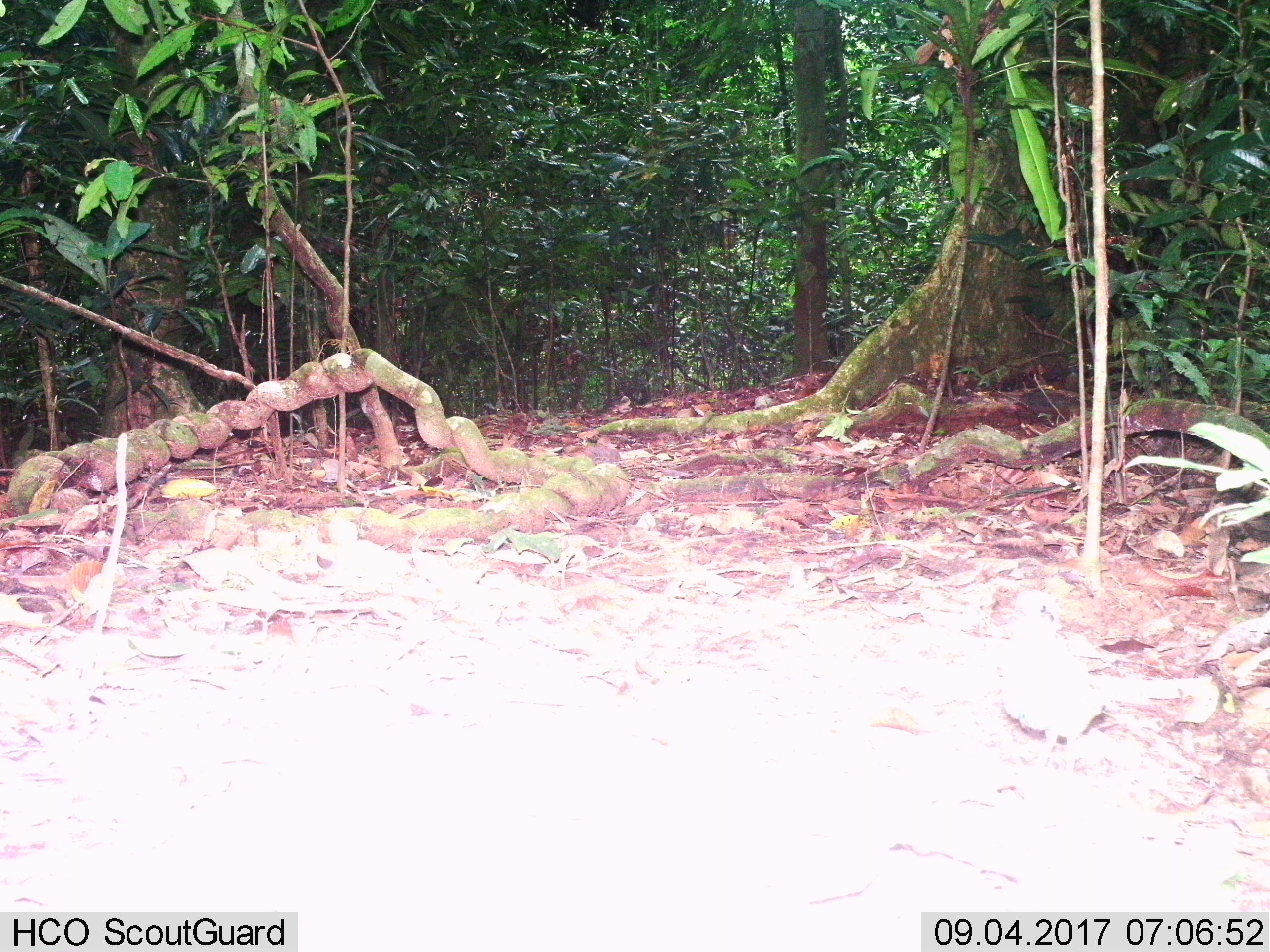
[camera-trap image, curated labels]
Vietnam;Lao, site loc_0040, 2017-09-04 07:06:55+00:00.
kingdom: Animalia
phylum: Chordata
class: Aves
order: Passeriformes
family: Pittidae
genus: Pitta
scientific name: Pitta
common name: typical pittas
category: unidentified pitta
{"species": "unidentified pitta (typical pittas) (Pitta)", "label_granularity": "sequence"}